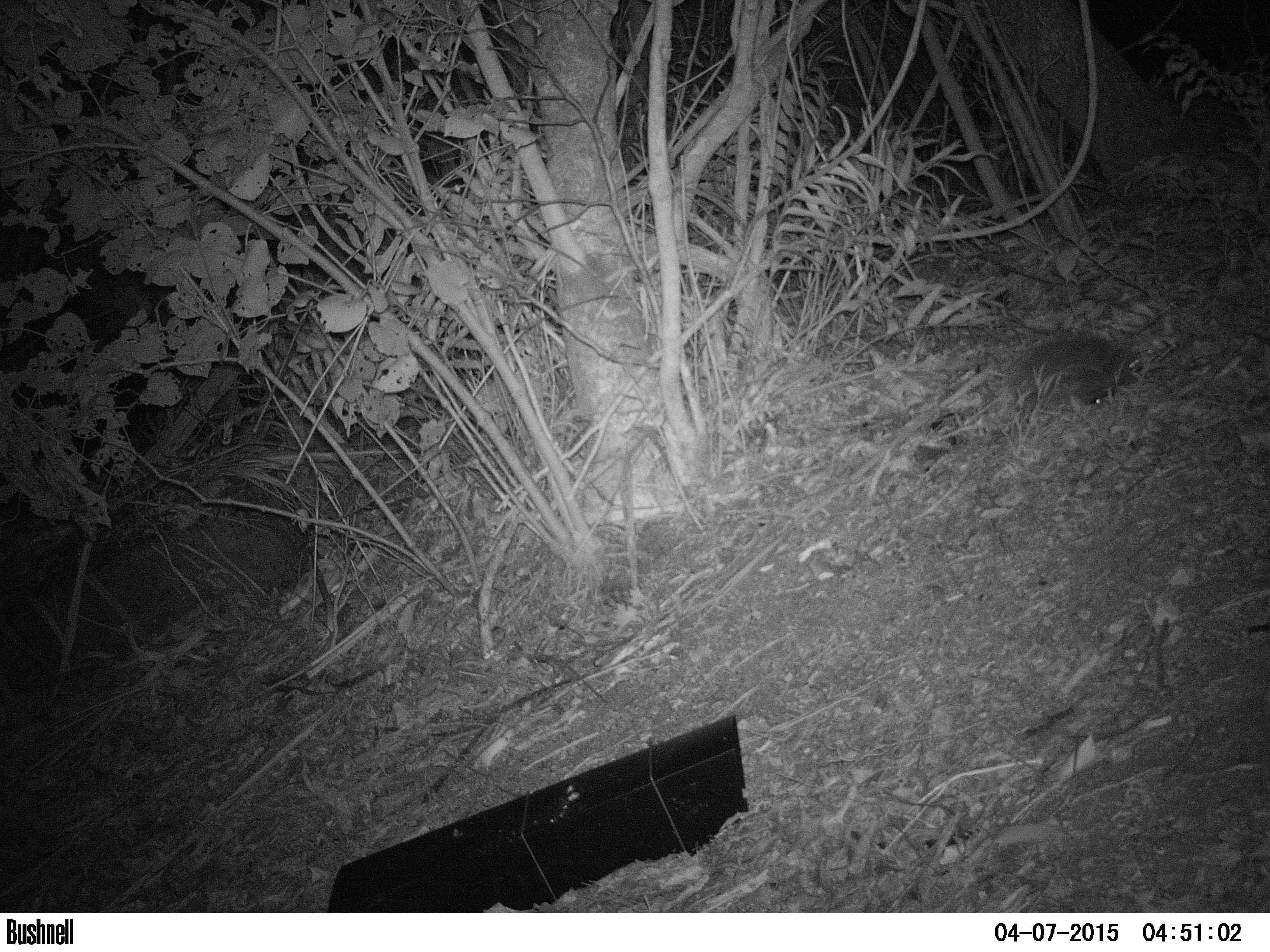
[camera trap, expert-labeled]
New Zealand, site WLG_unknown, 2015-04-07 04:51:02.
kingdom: Animalia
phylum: Chordata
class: Mammalia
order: Eulipotyphla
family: Erinaceidae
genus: Erinaceus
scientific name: Erinaceus europaeus europaeus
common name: european hedgehog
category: hedgehog